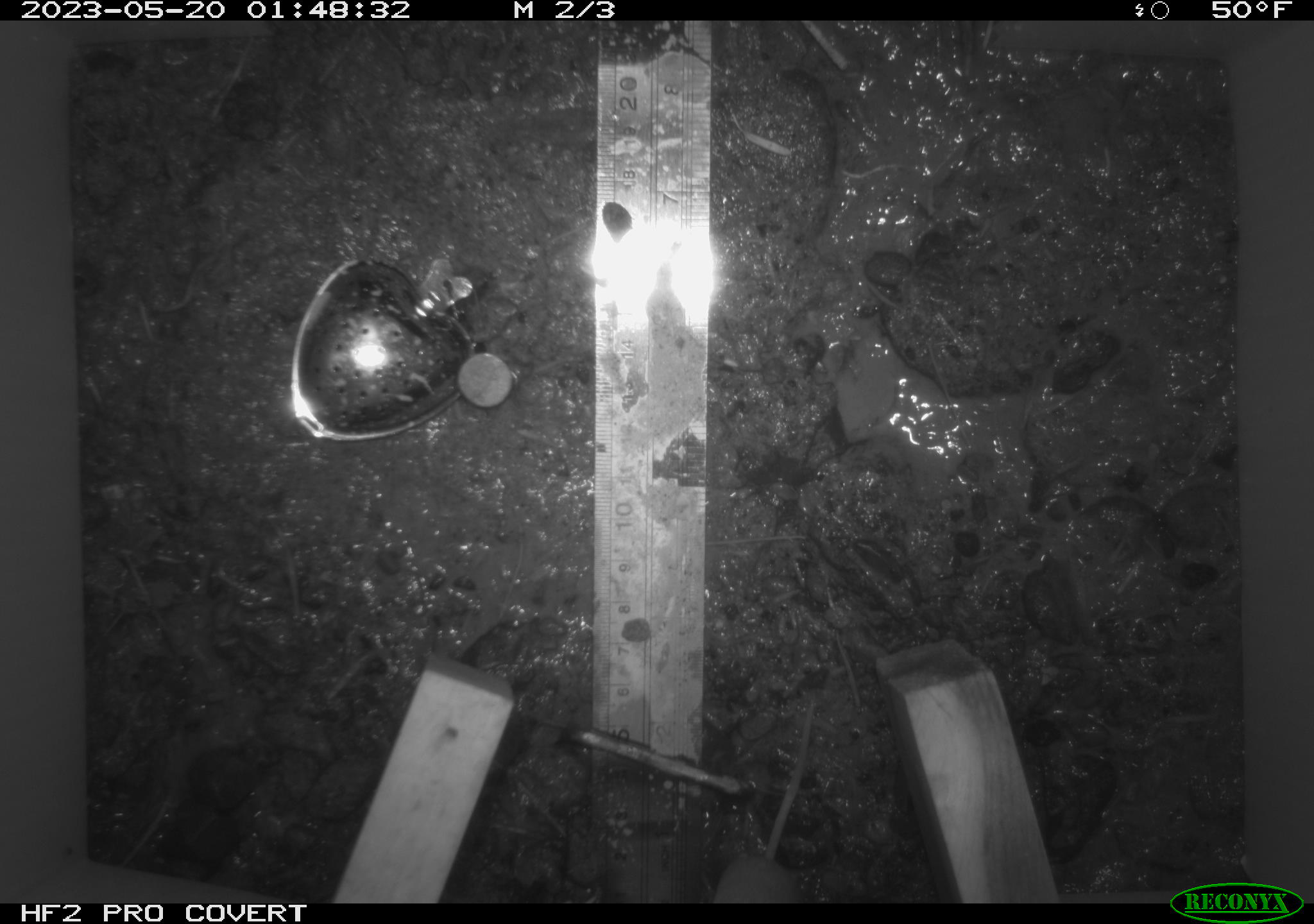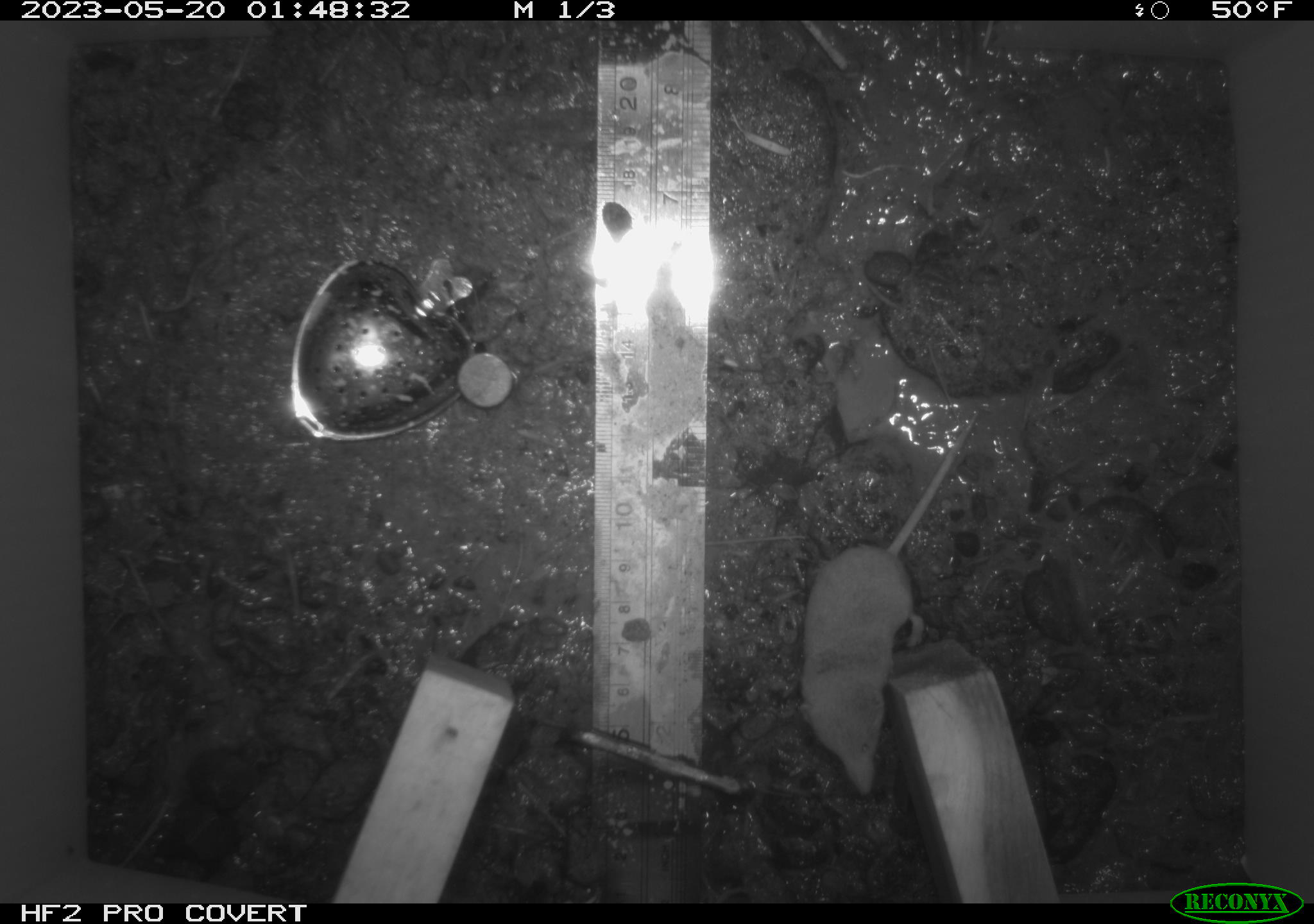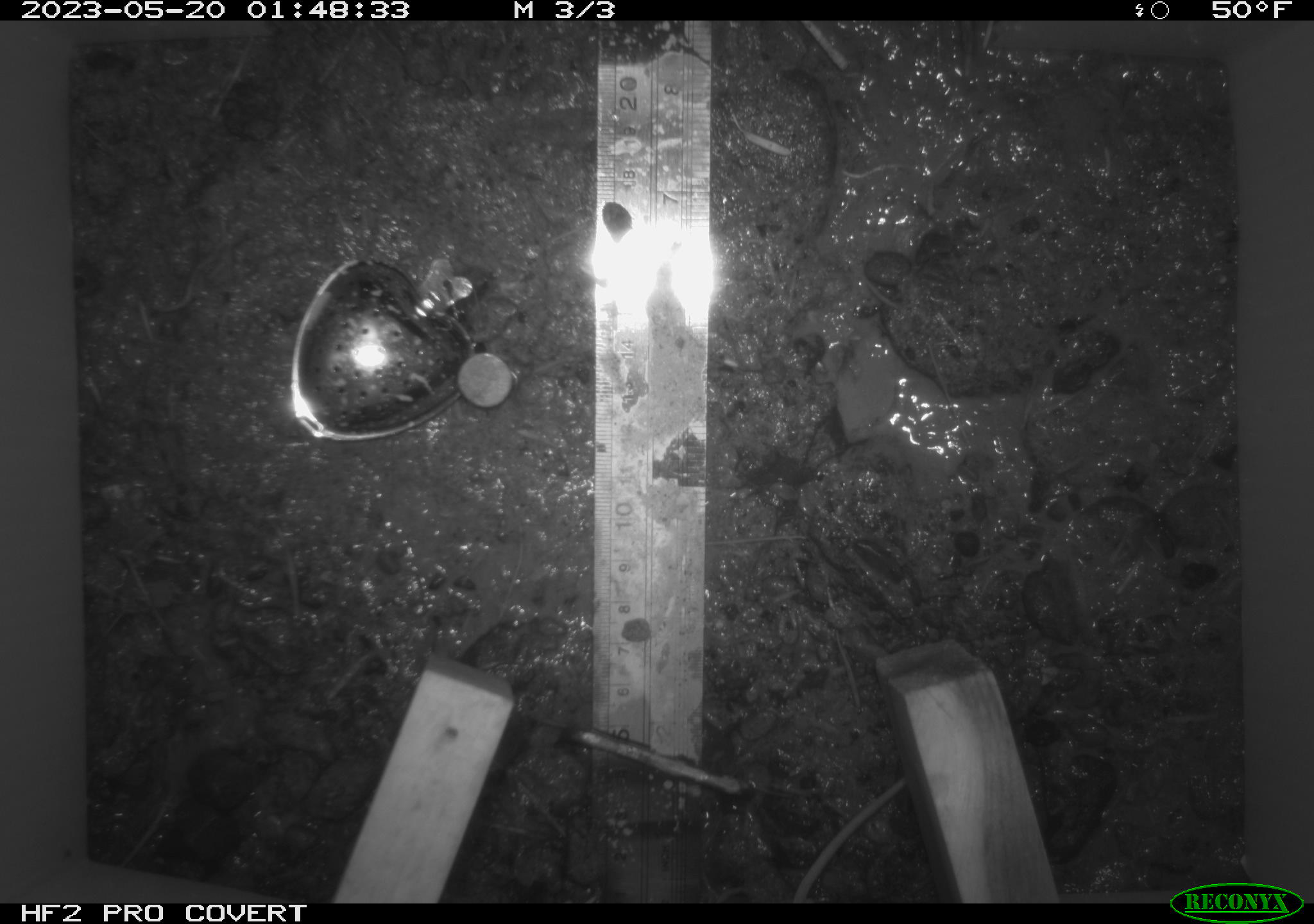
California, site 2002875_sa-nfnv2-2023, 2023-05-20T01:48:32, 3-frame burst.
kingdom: Animalia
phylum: Chordata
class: Mammalia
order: Eulipotyphla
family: Soricidae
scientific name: Soricidae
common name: shrews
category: soricidae family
Soricidae family (shrews) (Soricidae).